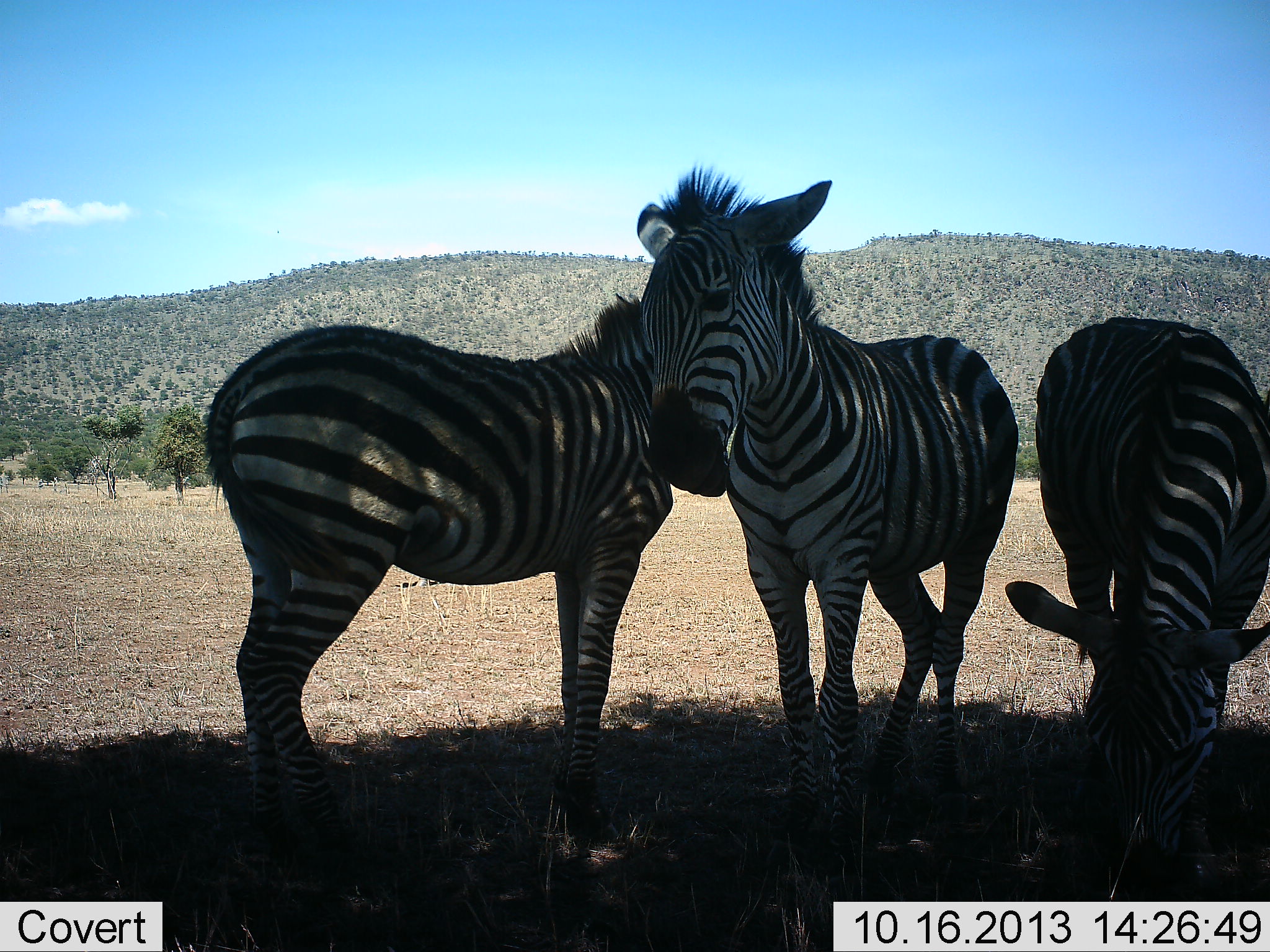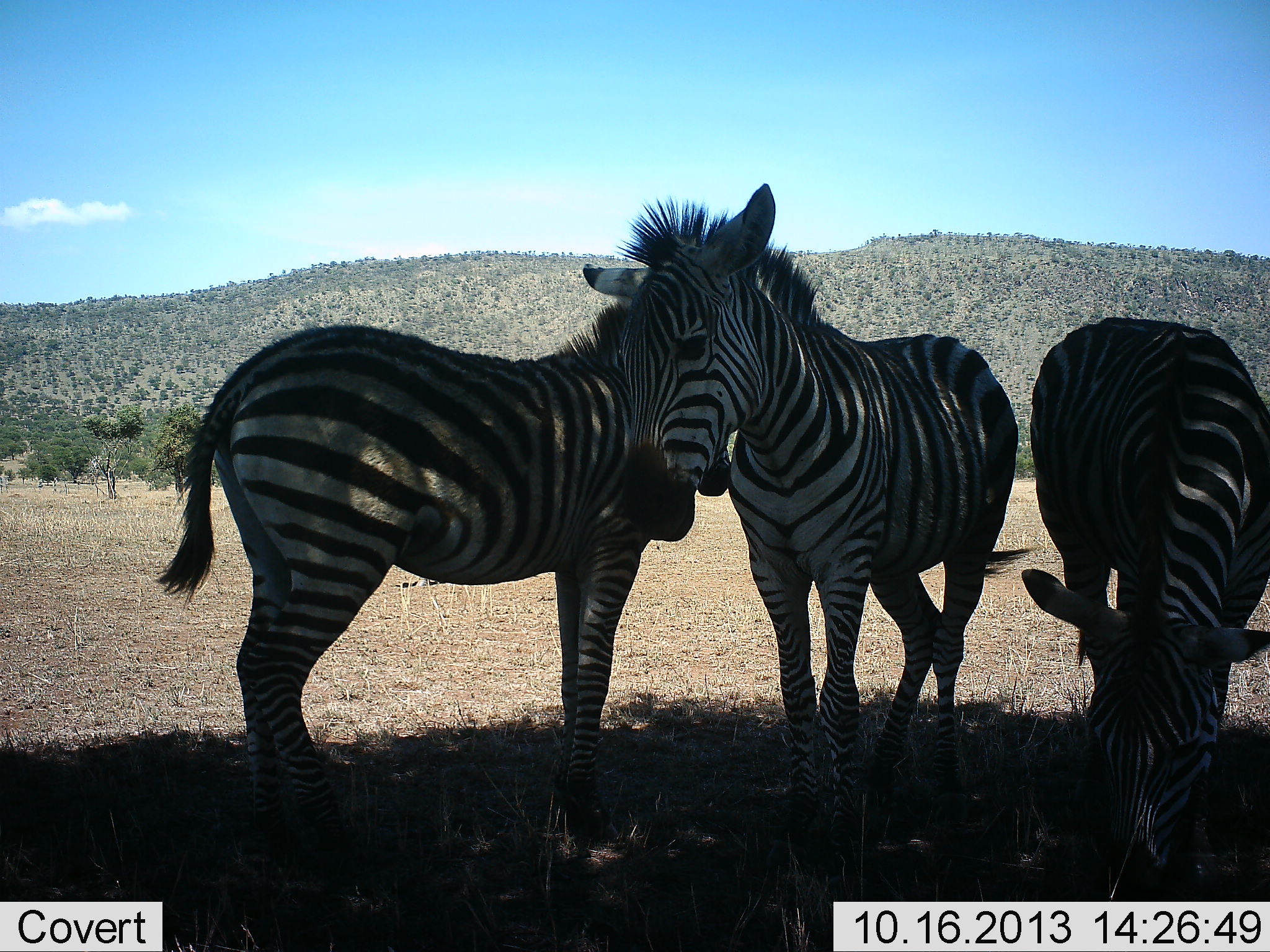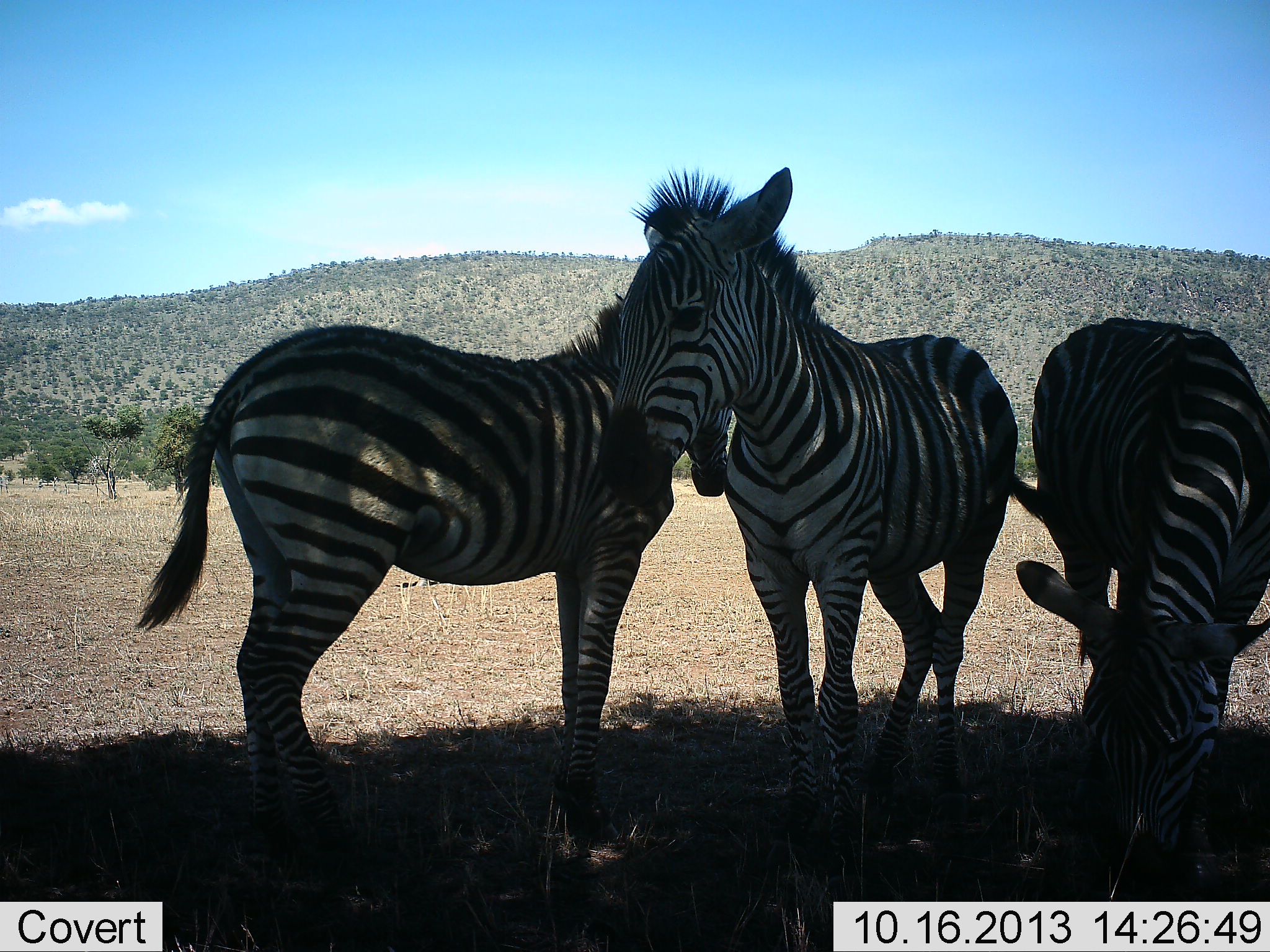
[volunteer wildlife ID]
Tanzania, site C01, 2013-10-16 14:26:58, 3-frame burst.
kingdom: Animalia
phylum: Chordata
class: Mammalia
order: Perissodactyla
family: Equidae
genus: Equus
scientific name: Equus quagga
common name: plains zebra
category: zebra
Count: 3.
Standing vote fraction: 94%.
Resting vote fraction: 6%.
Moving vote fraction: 12%.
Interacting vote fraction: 6%.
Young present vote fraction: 6%.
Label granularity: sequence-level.